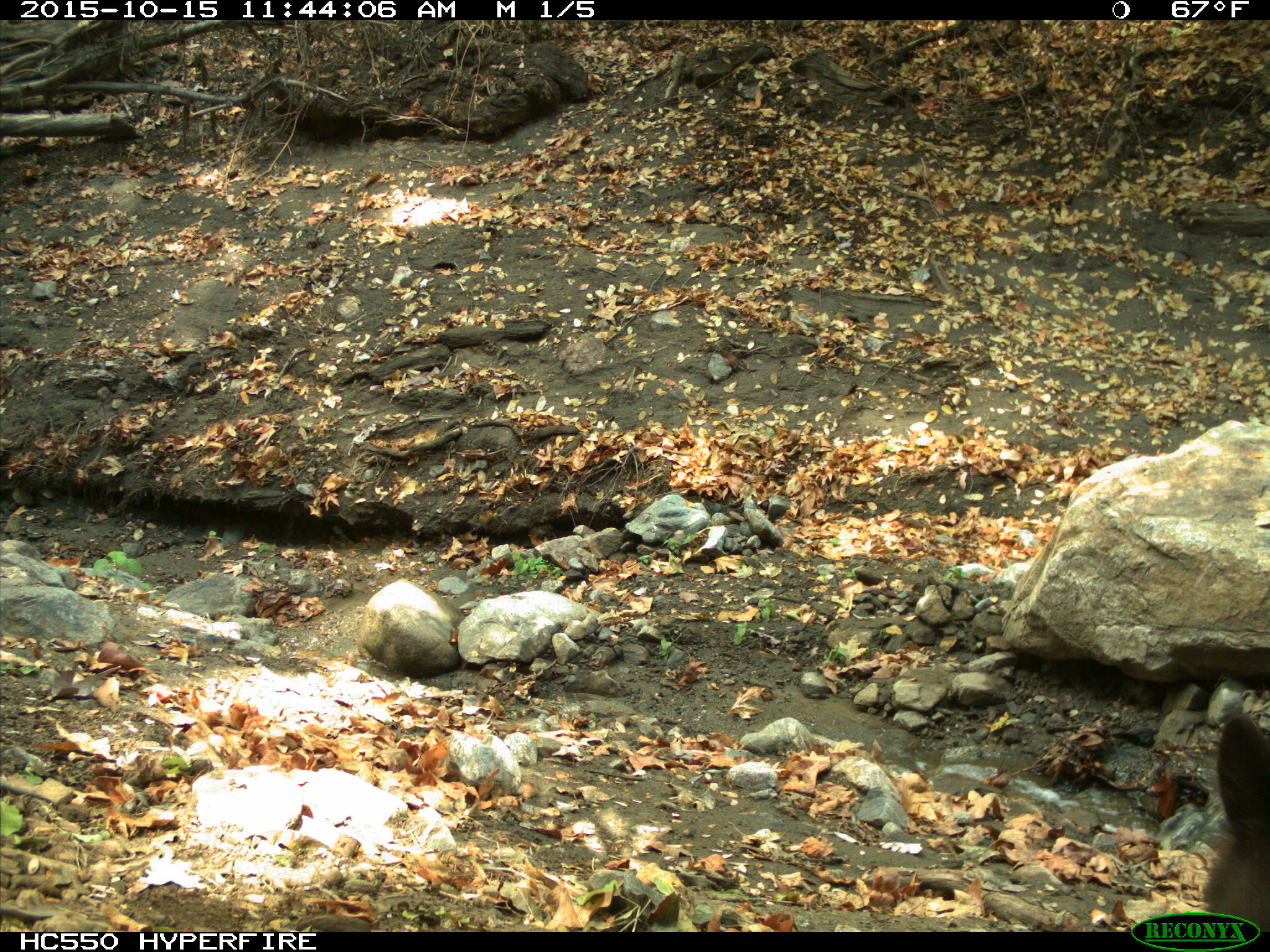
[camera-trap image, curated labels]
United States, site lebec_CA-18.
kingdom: Animalia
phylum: Chordata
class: Mammalia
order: Carnivora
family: Ursidae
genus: Ursus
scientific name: Ursus americanus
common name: american black bear